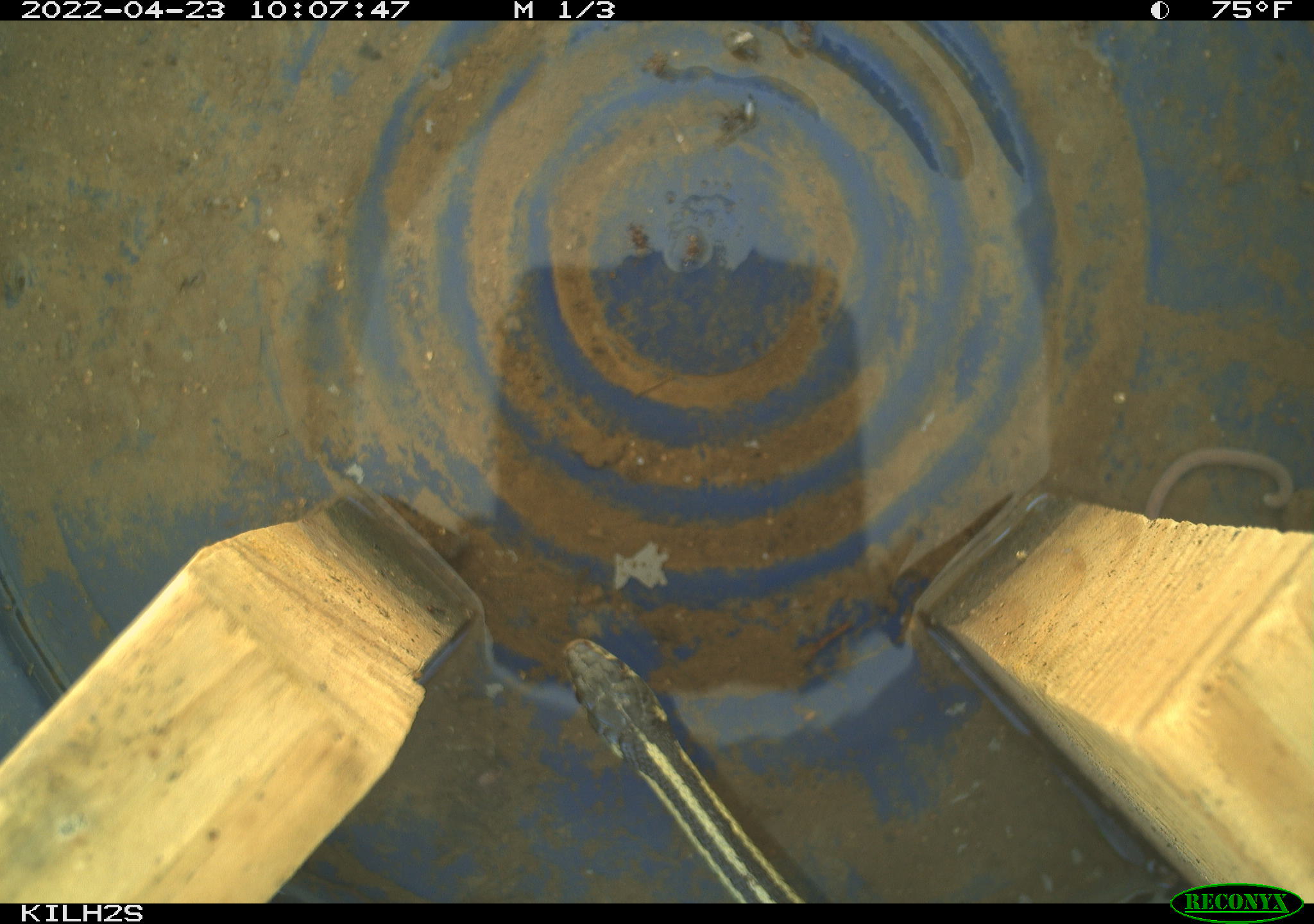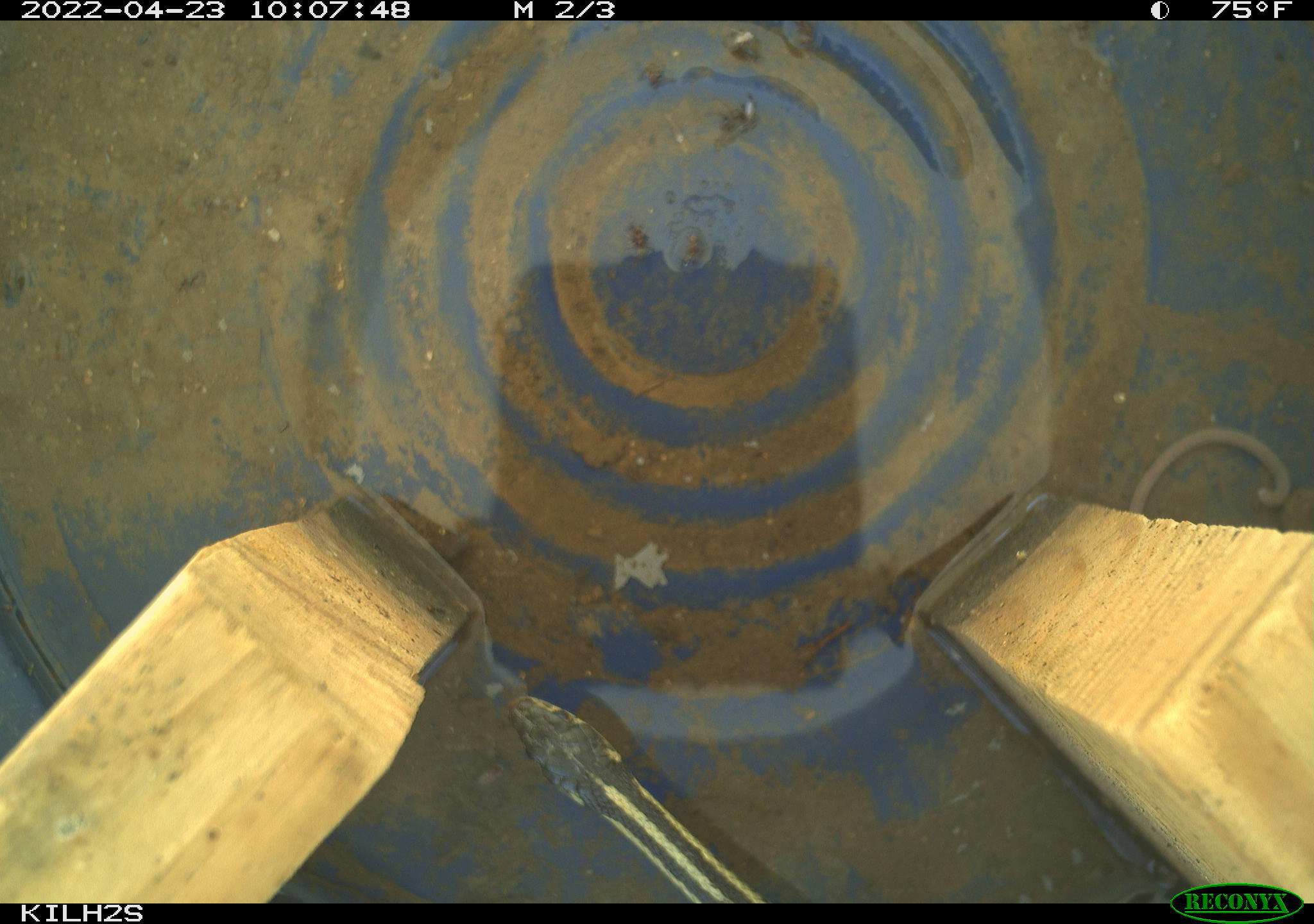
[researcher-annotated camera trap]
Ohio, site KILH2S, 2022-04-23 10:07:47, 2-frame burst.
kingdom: Animalia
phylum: Chordata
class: Reptilia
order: Squamata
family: Colubridae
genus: Thamnophis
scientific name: Thamnophis sirtalis sirtalis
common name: eastern gartersnake